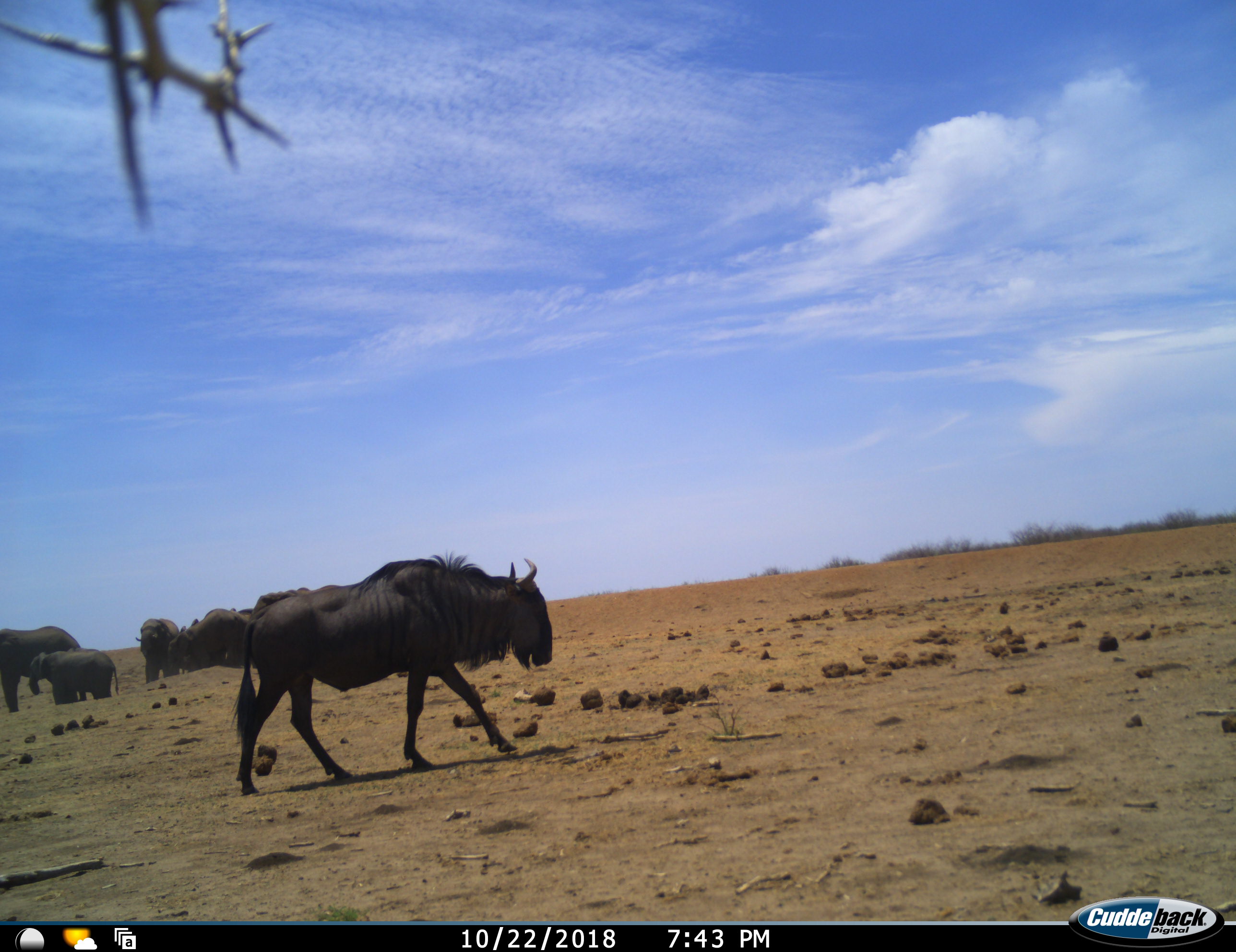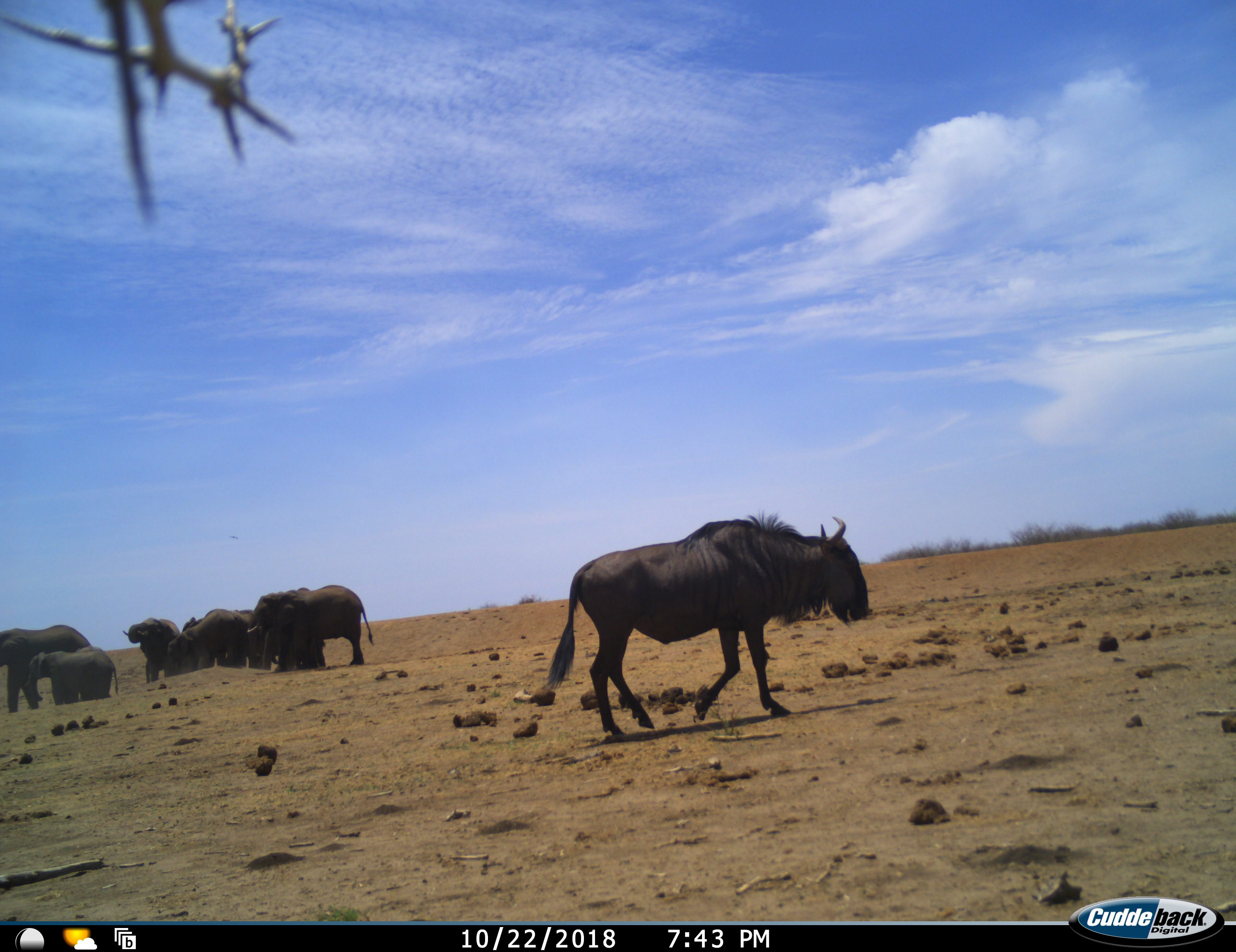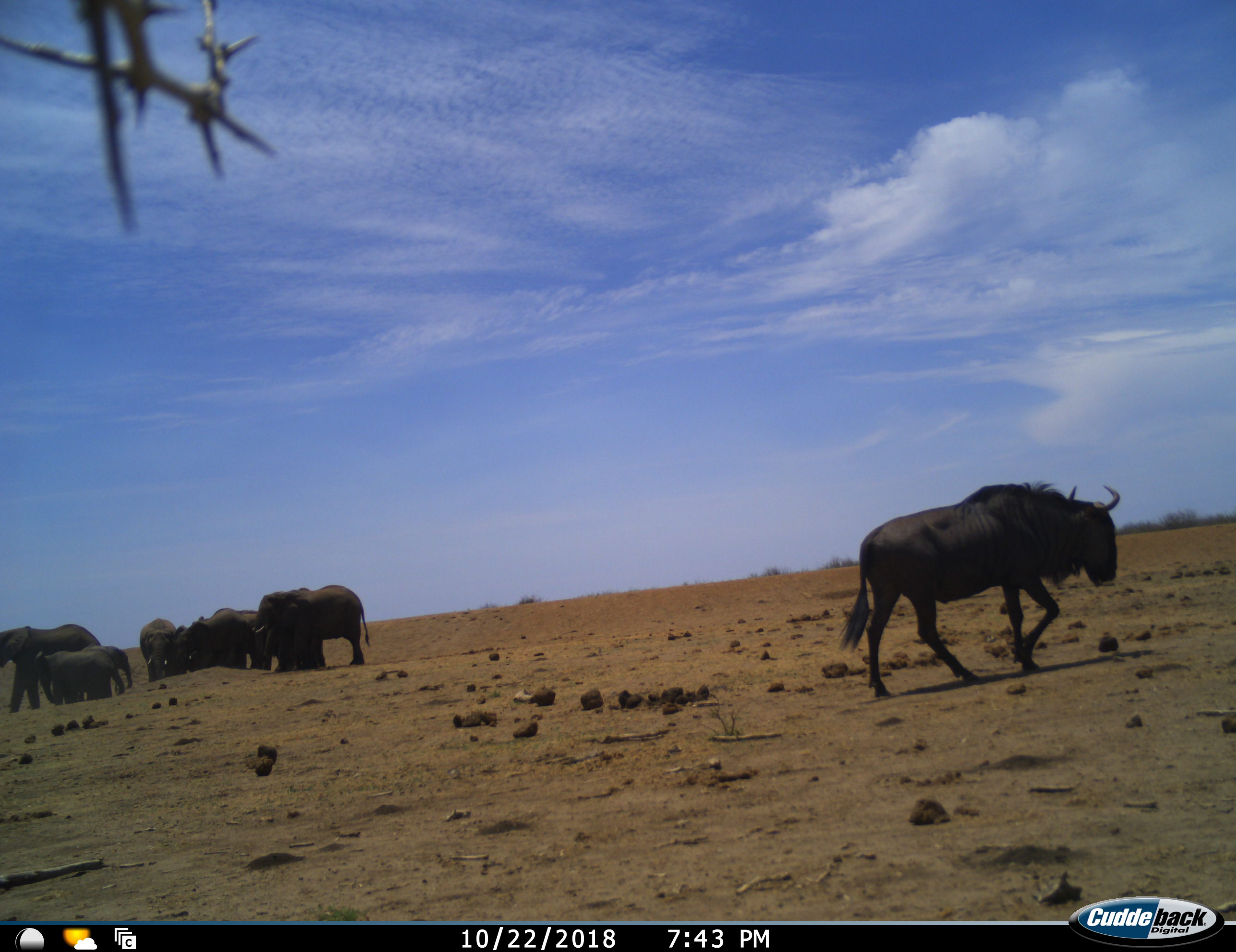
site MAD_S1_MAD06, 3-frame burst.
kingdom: Animalia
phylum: Chordata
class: Mammalia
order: Proboscidea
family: Elephantidae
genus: Loxodonta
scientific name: Loxodonta africana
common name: african bush elephant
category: elephant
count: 7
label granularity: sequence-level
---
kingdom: Animalia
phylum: Chordata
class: Mammalia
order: Artiodactyla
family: Bovidae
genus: Connochaetes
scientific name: Connochaetes taurinus taurinus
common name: blue wildebeest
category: wildebeestblue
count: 1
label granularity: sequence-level